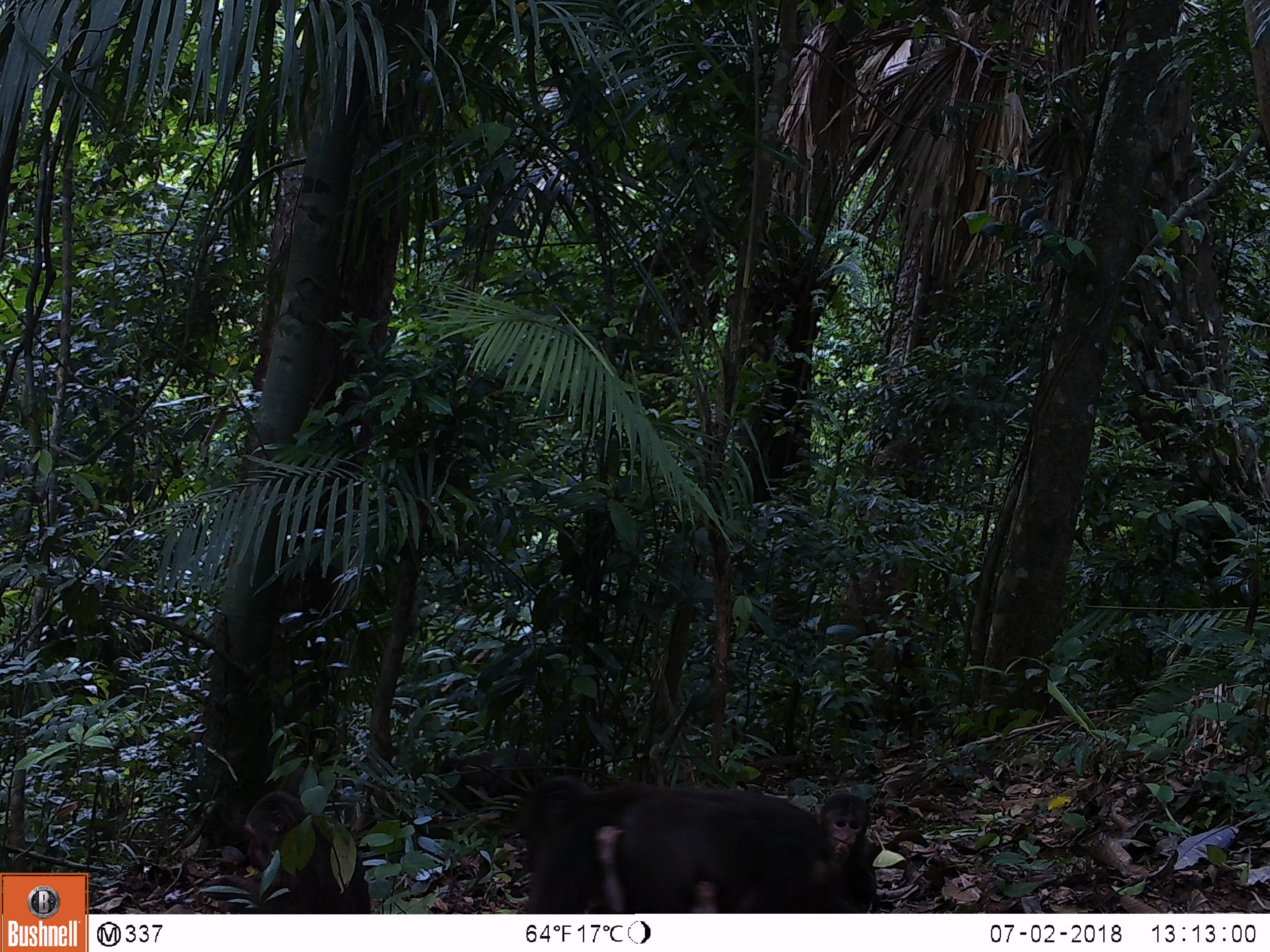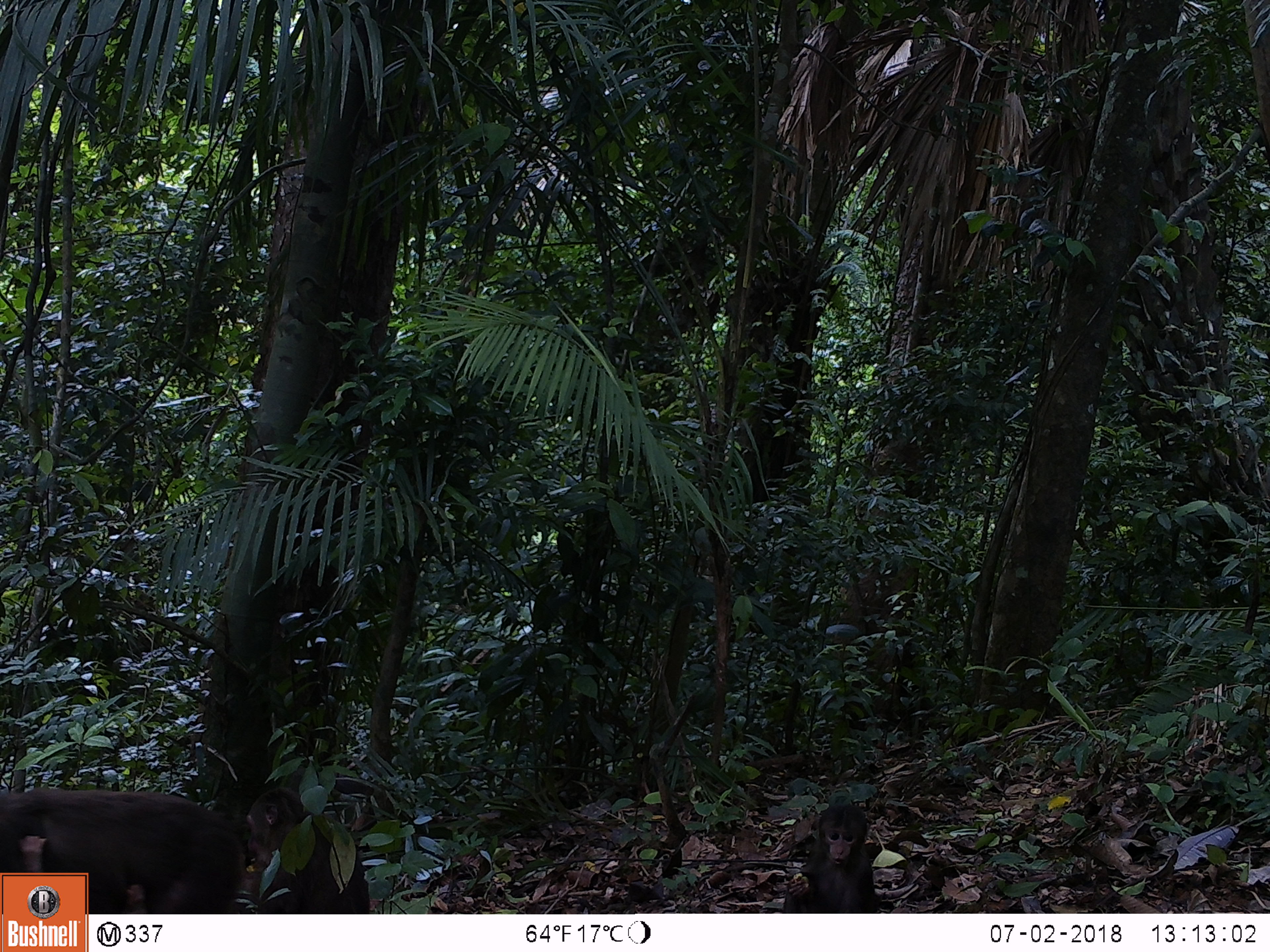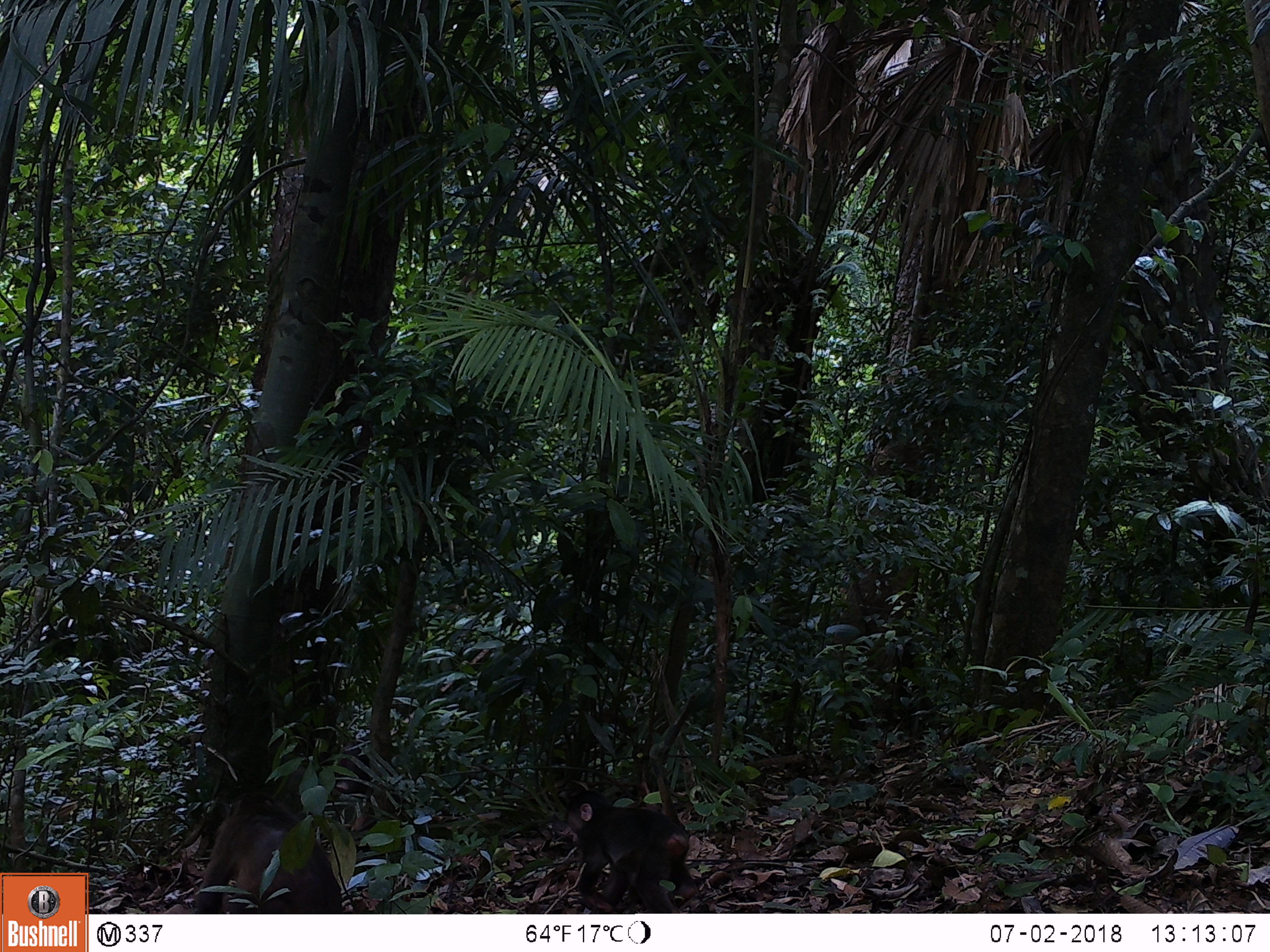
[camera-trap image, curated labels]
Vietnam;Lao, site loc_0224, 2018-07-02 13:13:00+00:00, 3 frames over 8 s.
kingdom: Animalia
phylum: Chordata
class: Mammalia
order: Primates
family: Cercopithecidae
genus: Macaca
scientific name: Macaca arctoides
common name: stump-tailed macaque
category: stump tailed macaque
Stump tailed macaque (stump-tailed macaque) (Macaca arctoides). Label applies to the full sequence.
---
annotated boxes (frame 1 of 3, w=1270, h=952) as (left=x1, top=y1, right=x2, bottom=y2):
stump tailed macaque: (left=515, top=773, right=846, bottom=911); (left=205, top=788, right=370, bottom=911); (left=585, top=825, right=719, bottom=914); (left=812, top=792, right=878, bottom=913)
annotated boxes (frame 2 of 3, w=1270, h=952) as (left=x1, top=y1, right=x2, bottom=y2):
stump tailed macaque: (left=0, top=783, right=246, bottom=912); (left=237, top=783, right=371, bottom=913); (left=783, top=802, right=879, bottom=913)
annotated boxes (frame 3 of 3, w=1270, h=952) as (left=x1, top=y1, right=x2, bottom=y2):
stump tailed macaque: (left=192, top=789, right=343, bottom=914); (left=563, top=788, right=699, bottom=914)